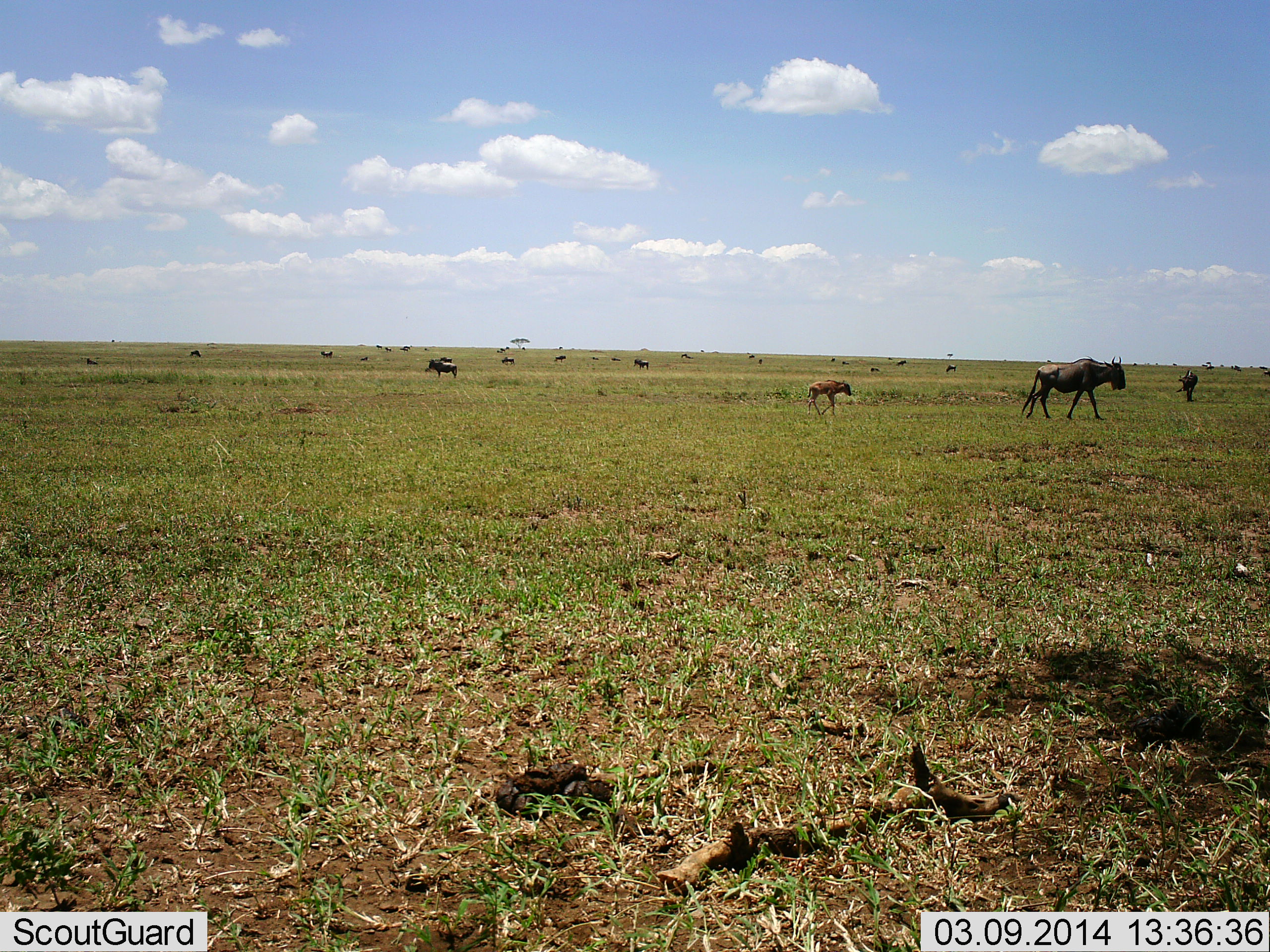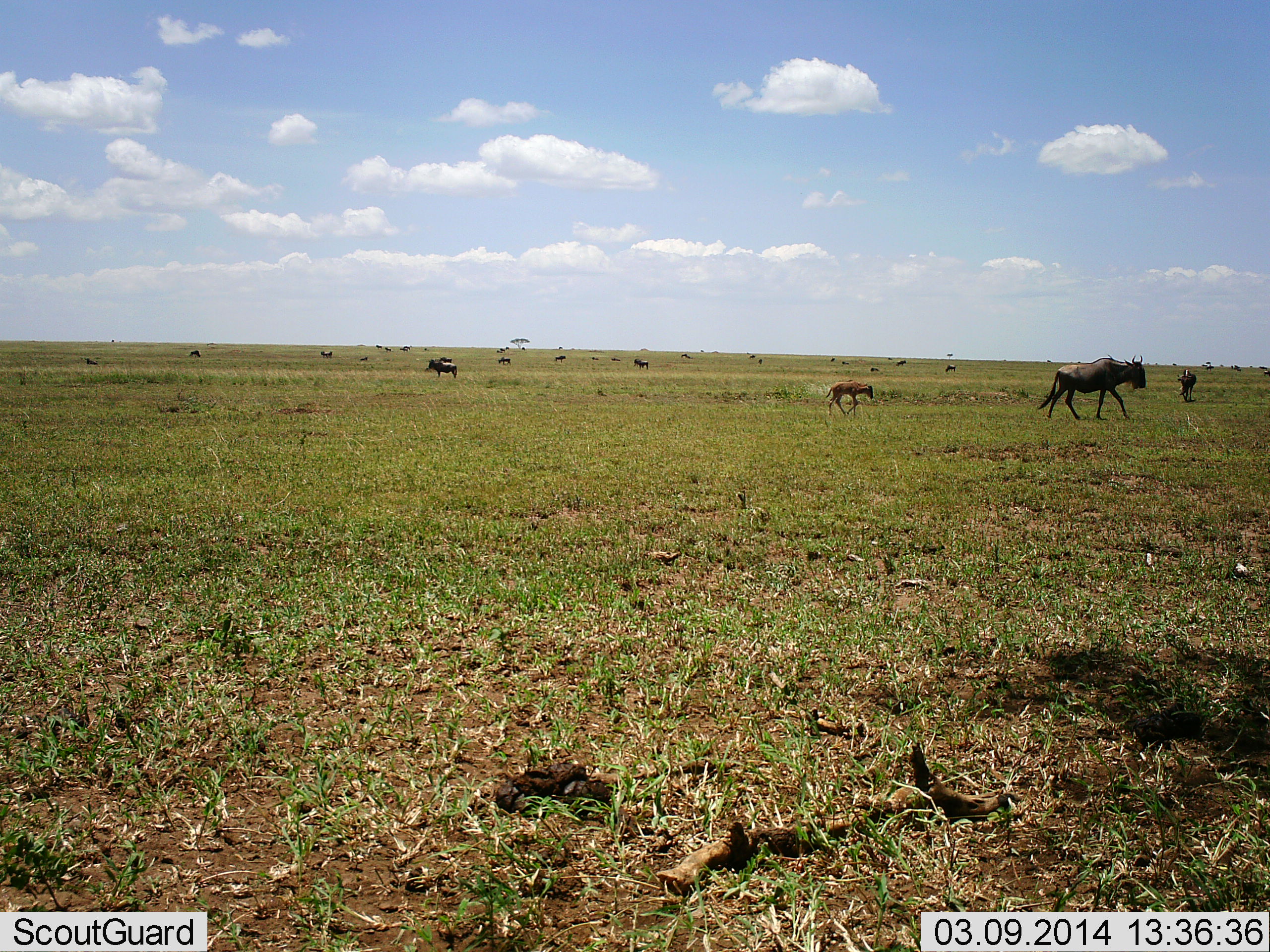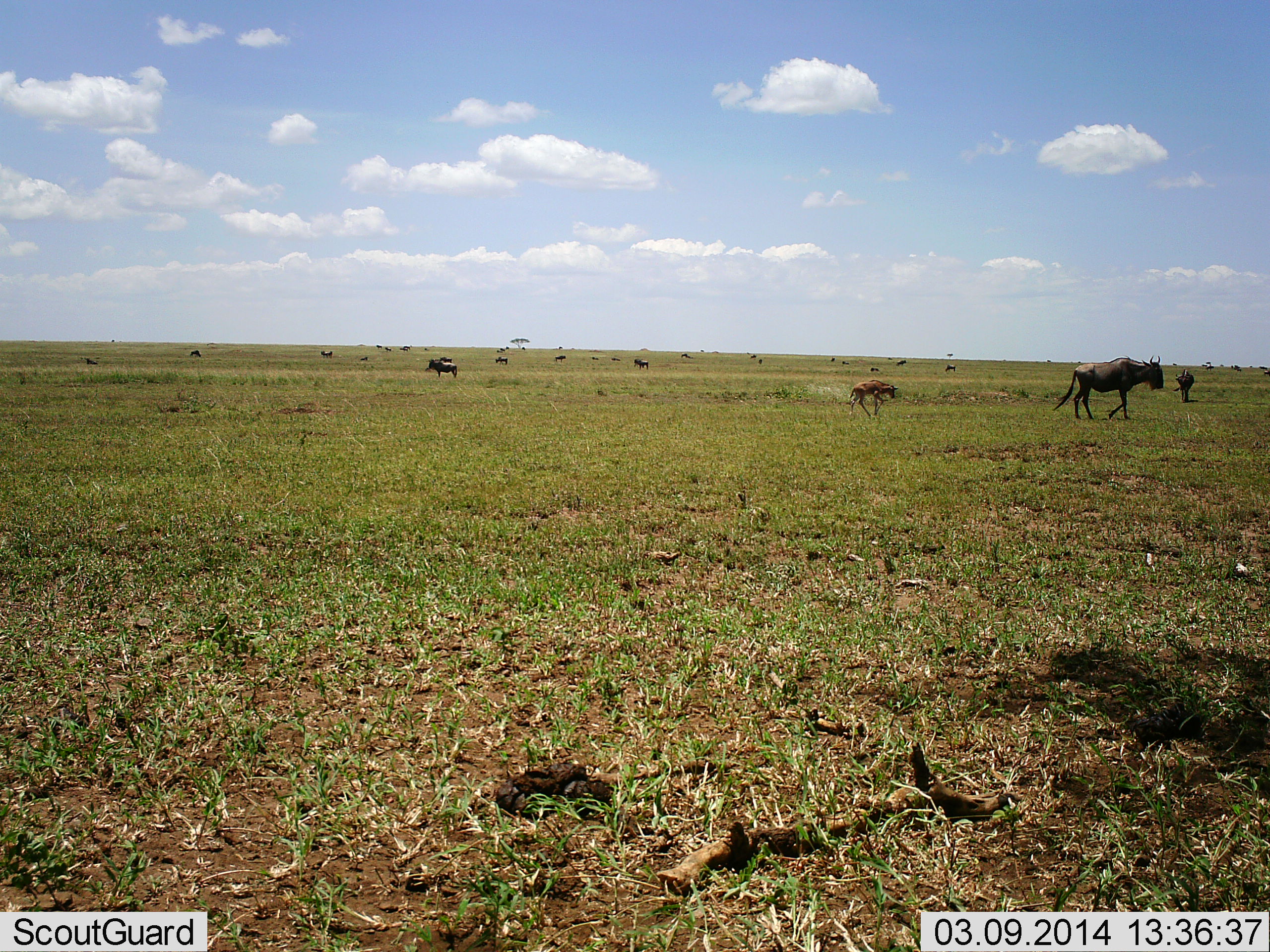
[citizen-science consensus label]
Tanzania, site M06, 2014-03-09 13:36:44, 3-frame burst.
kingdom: Animalia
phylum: Chordata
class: Mammalia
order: Artiodactyla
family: Bovidae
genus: Connochaetes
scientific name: Connochaetes taurinus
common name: blue wildebeest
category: wildebeest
Wildebeest (blue wildebeest) (Connochaetes taurinus), count 11-50. Behavior (volunteer vote fractions): standing 70%, resting 0%, moving 100%, interacting 0%. Young present (vote fraction): 70%. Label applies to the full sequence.